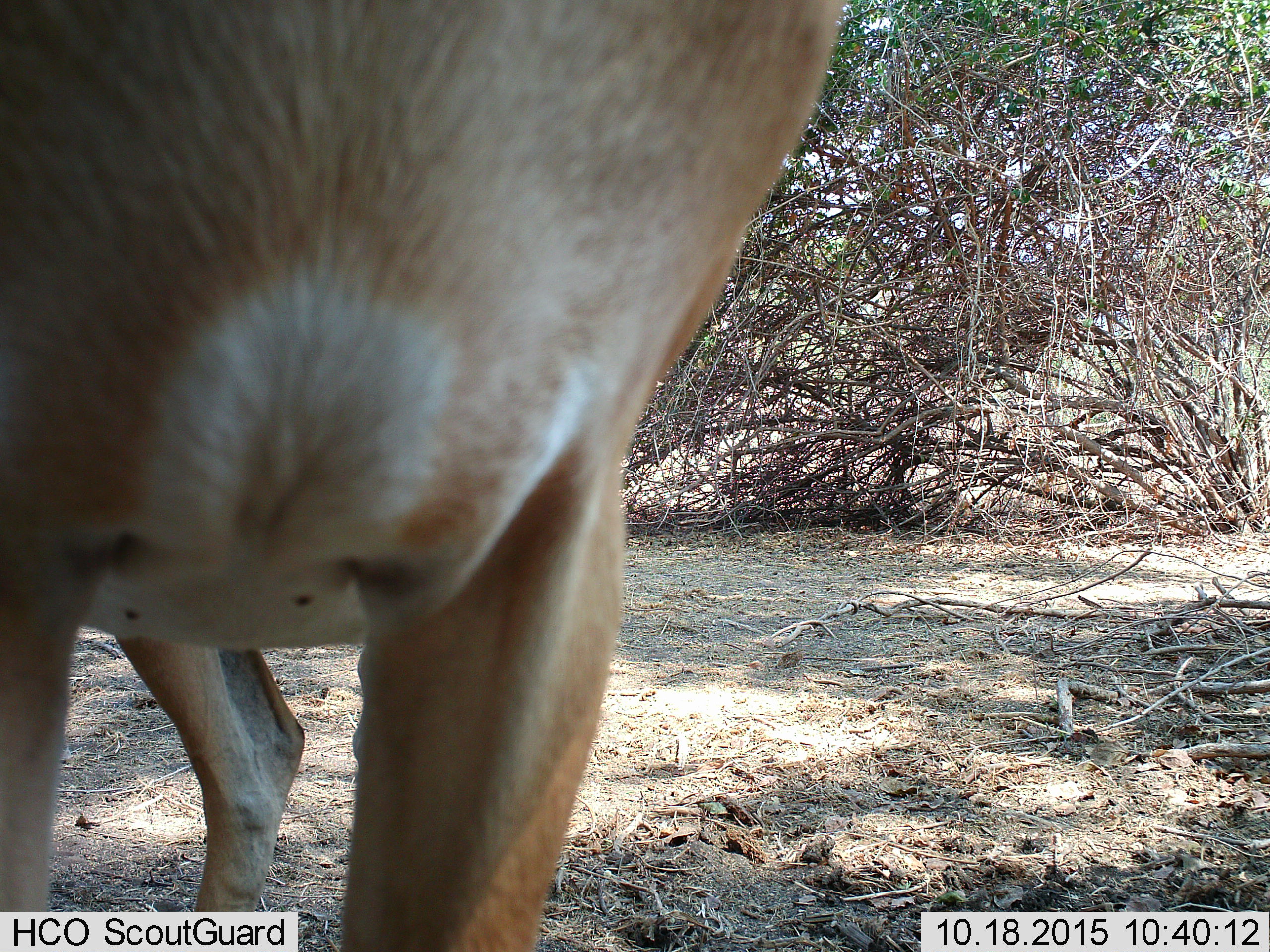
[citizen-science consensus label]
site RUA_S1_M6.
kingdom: Animalia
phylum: Chordata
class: Mammalia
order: Artiodactyla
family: Bovidae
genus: Aepyceros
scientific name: Aepyceros melampus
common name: impala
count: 1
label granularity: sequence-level